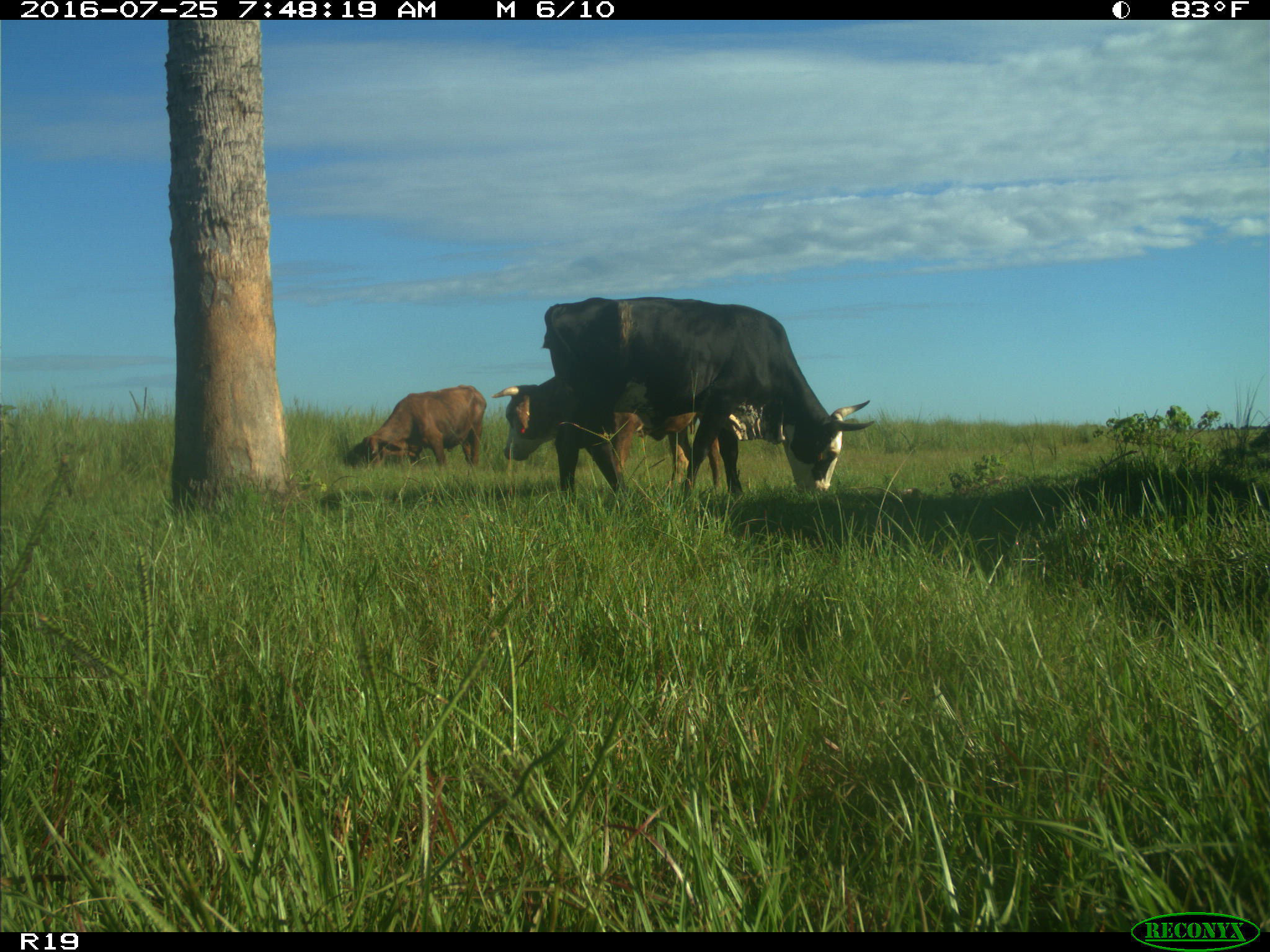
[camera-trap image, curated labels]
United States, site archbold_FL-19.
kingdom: Animalia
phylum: Chordata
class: Mammalia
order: Artiodactyla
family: Bovidae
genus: Bos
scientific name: Bos taurus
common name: domestic cow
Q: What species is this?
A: Bos taurus (domestic cow).